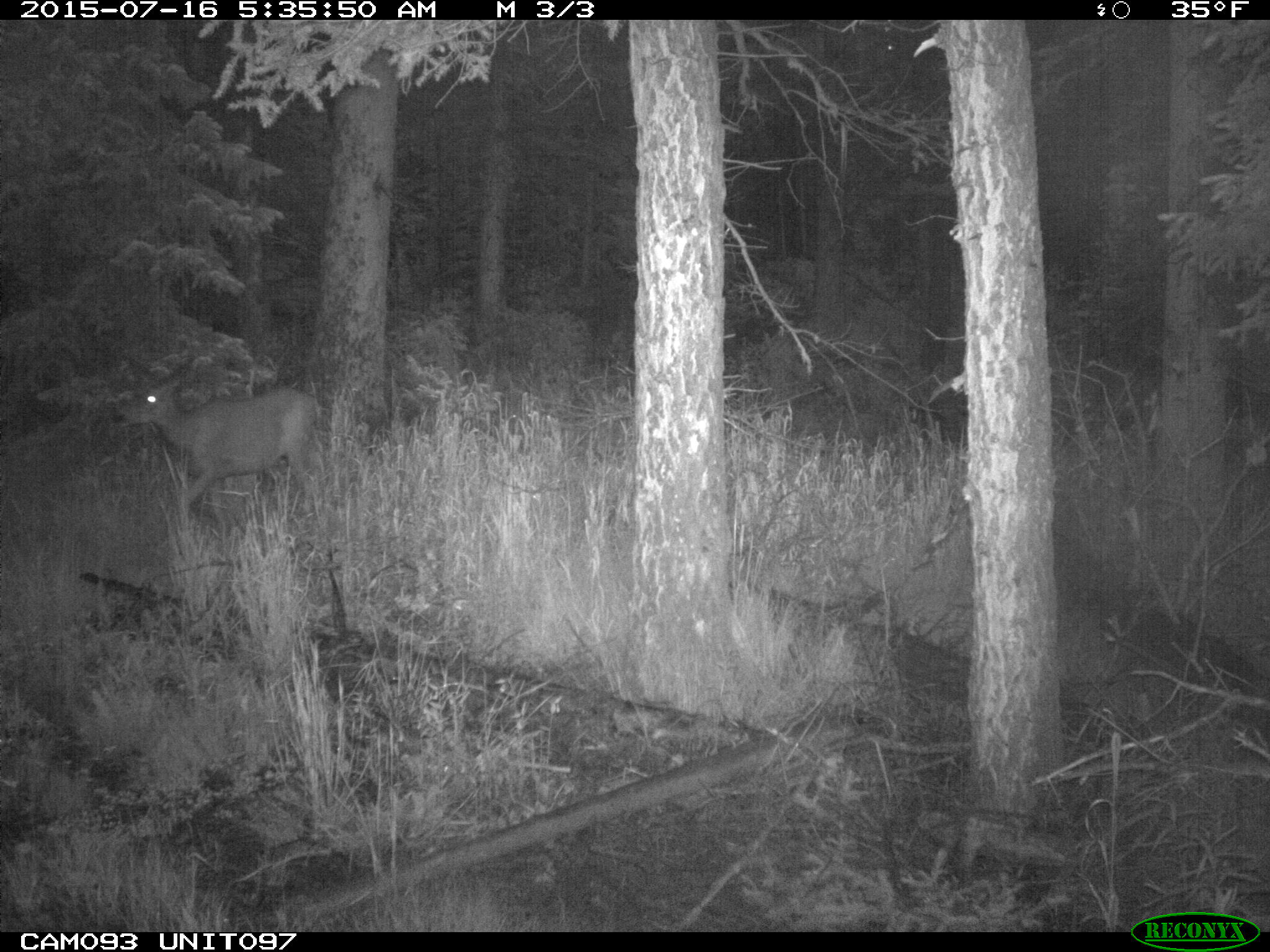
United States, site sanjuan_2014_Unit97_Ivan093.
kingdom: Animalia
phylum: Chordata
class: Mammalia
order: Artiodactyla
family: Cervidae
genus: Odocoileus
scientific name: Odocoileus hemionus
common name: mule deer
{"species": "Odocoileus hemionus (mule deer)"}